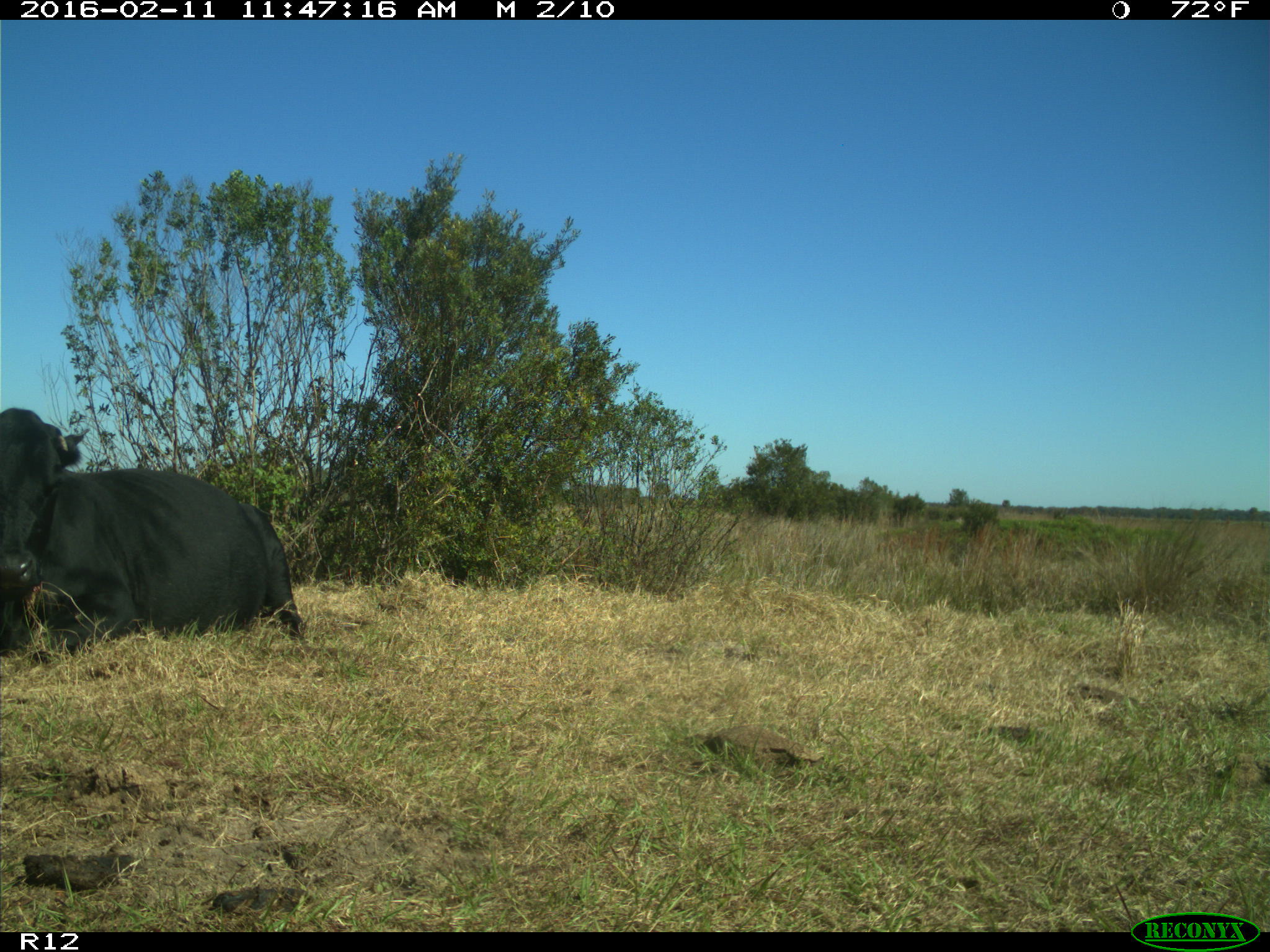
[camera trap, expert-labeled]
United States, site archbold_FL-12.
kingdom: Animalia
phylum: Chordata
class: Mammalia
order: Artiodactyla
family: Bovidae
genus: Bos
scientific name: Bos taurus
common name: domestic cow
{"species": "Bos taurus (domestic cow)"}